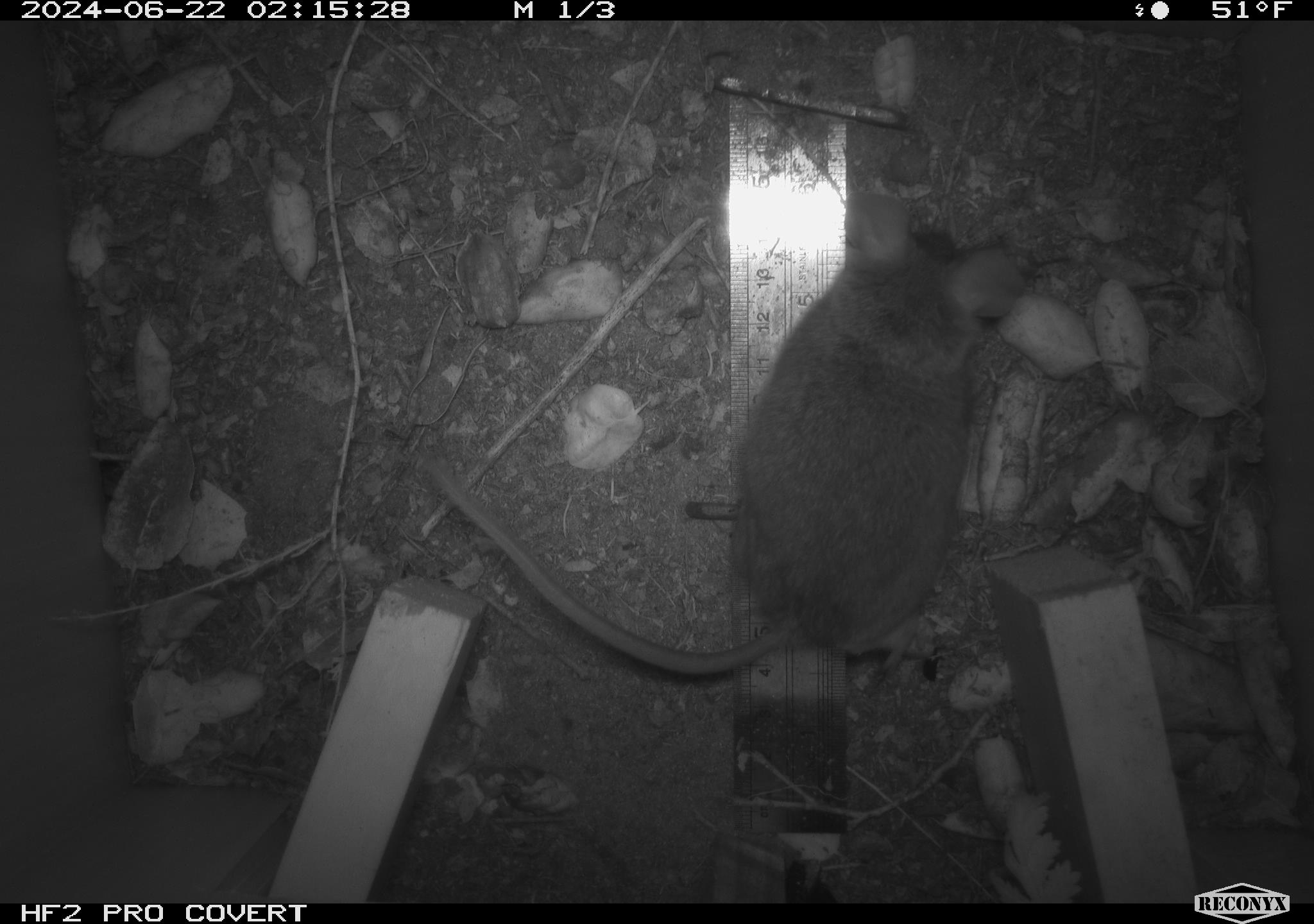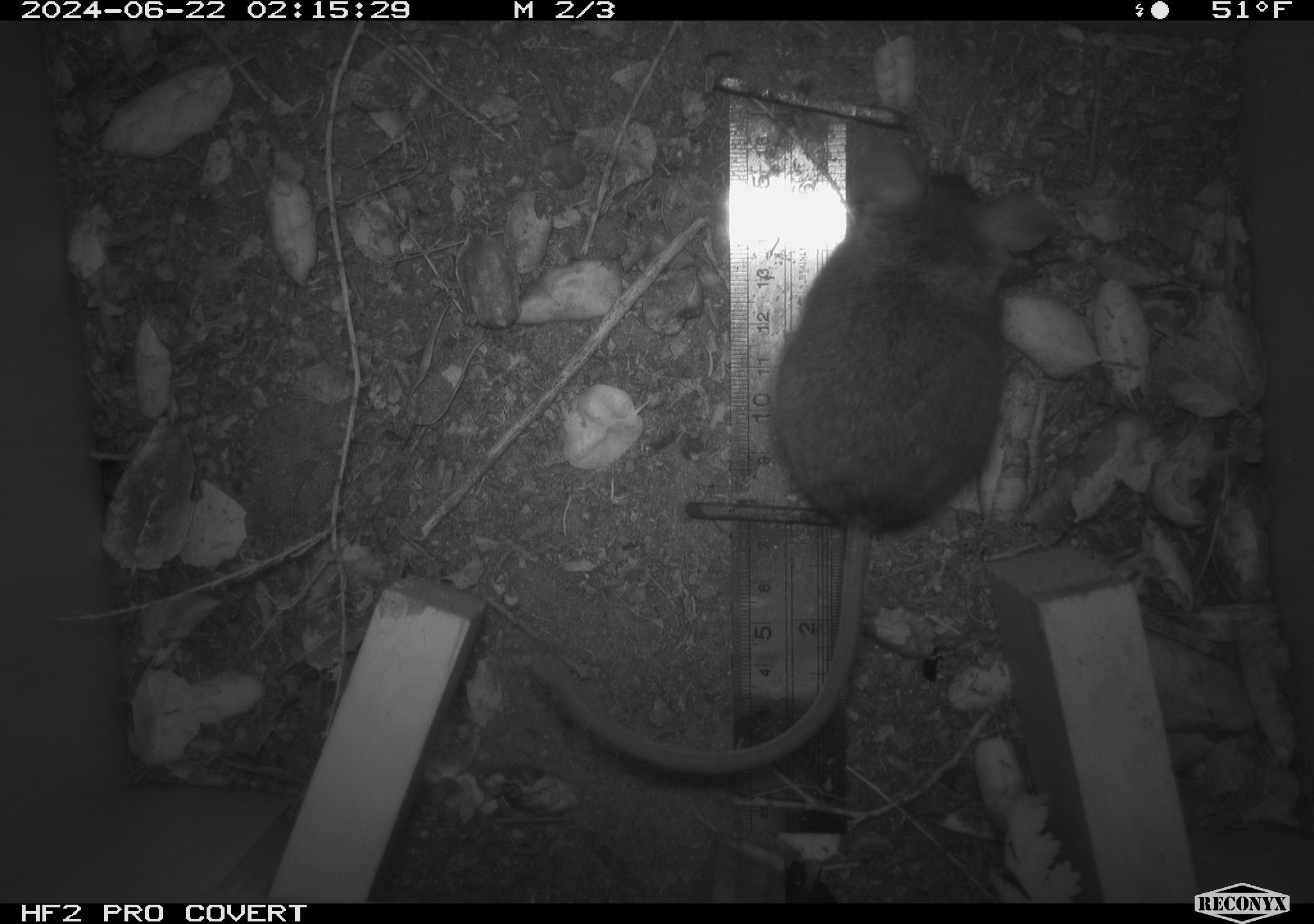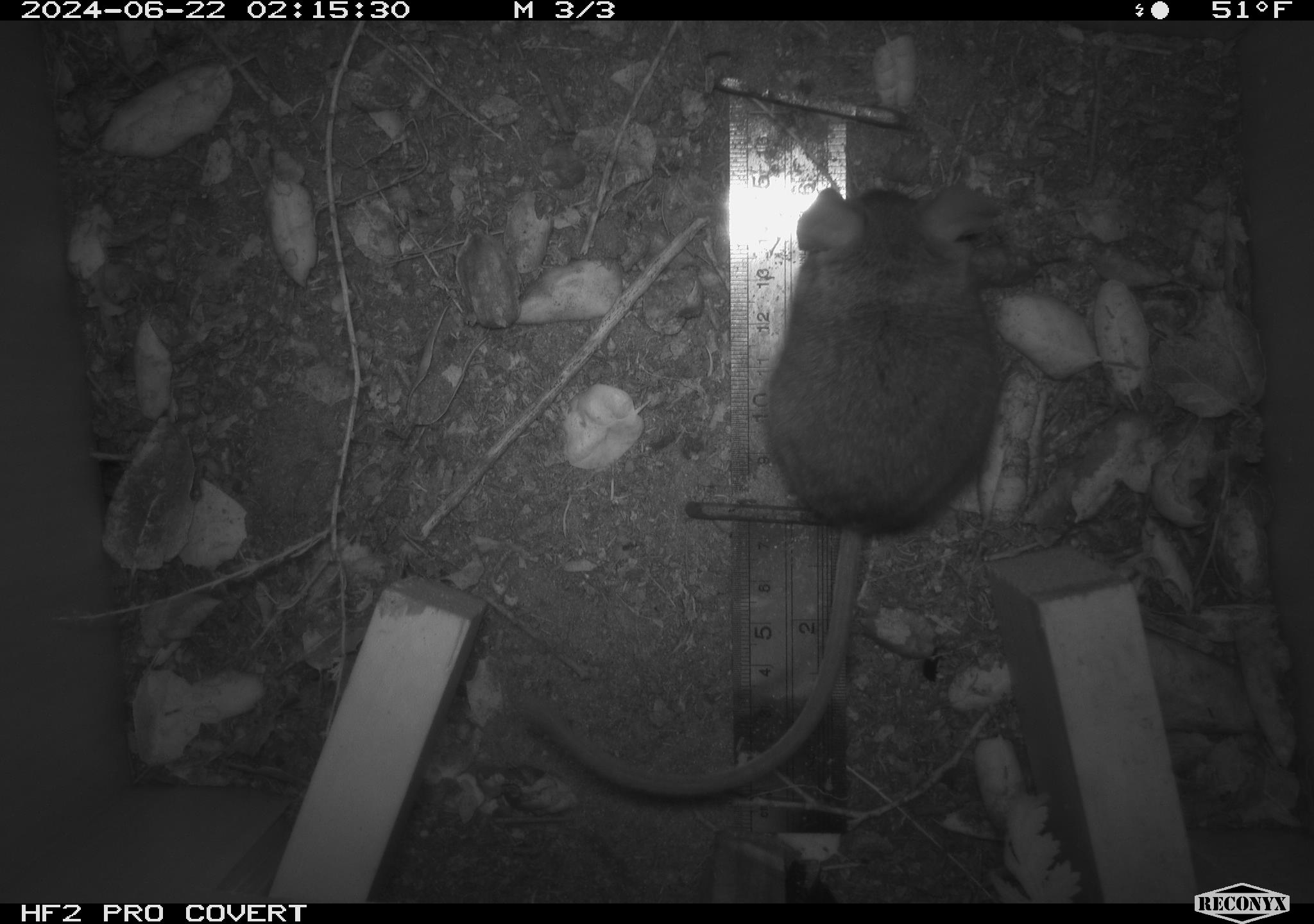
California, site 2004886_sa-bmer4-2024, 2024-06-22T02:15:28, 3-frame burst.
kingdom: Animalia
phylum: Chordata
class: Mammalia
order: Rodentia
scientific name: Rodentia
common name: woodrat or rat or mouse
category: woodrat or rat or mouse species